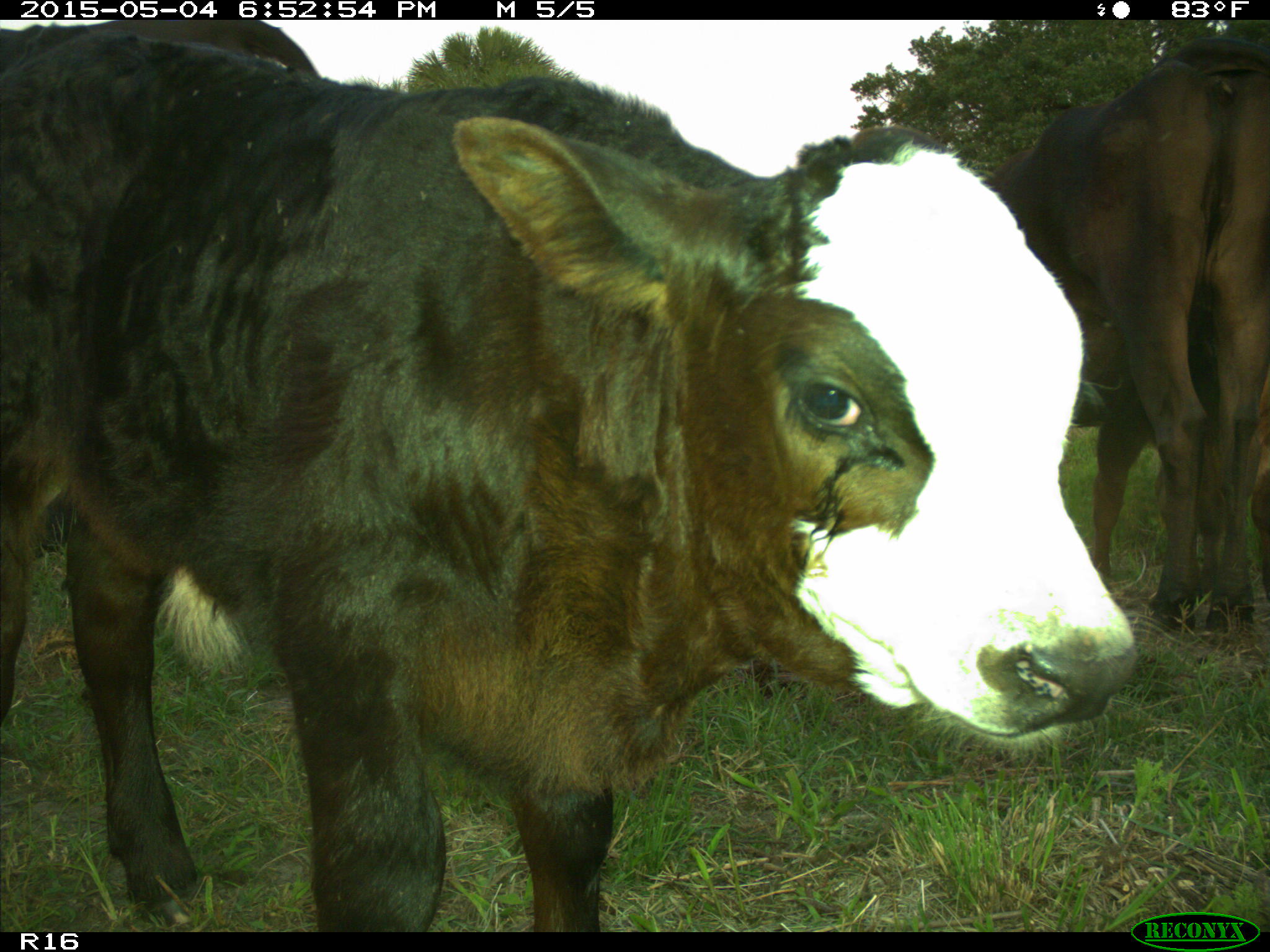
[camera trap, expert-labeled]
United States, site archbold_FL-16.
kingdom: Animalia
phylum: Chordata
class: Mammalia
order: Artiodactyla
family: Bovidae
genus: Bos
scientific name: Bos taurus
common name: domestic cow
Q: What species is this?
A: Bos taurus (domestic cow).